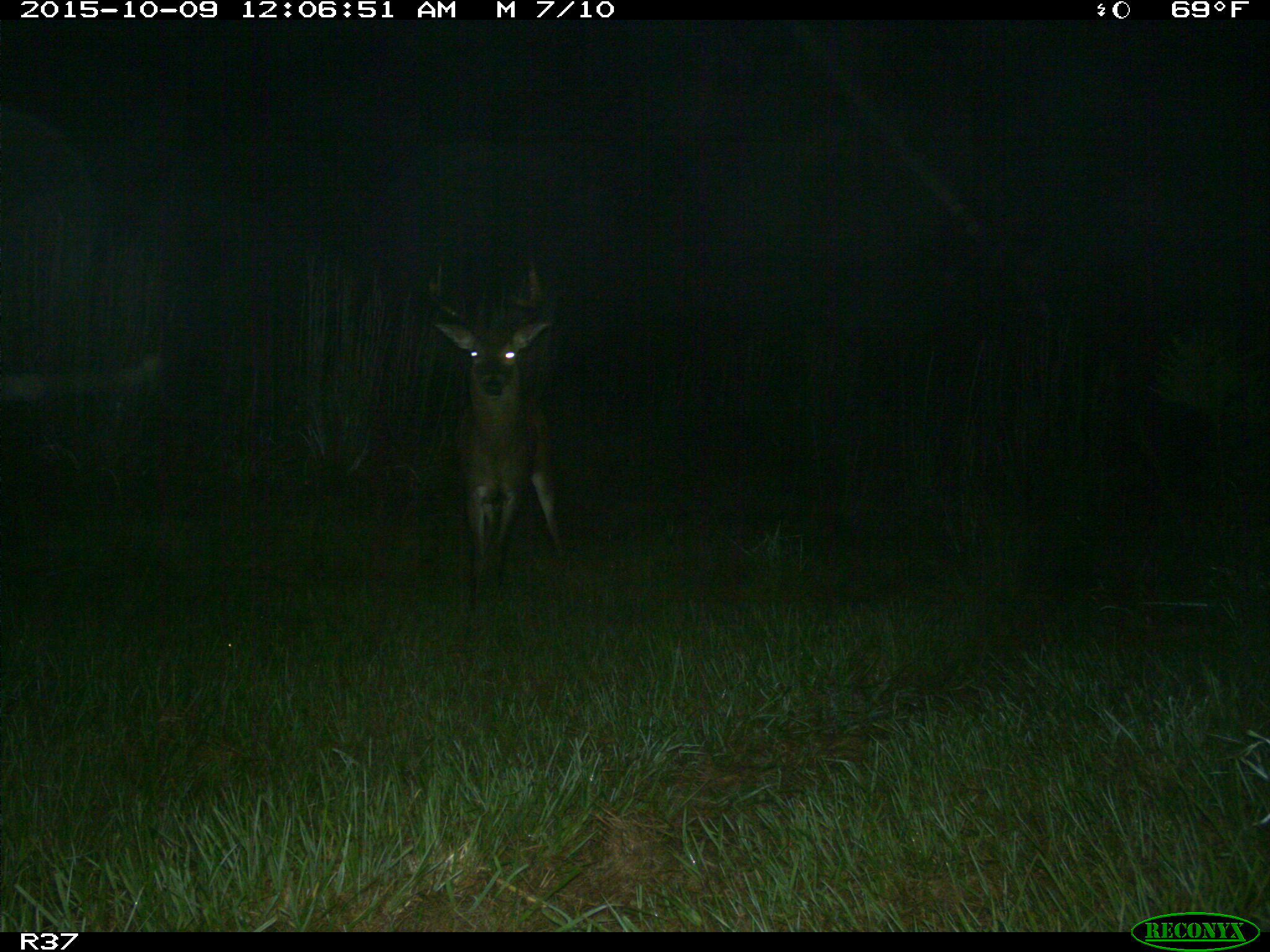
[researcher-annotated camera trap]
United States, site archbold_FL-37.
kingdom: Animalia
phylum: Chordata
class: Mammalia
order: Artiodactyla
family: Cervidae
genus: Odocoileus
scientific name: Odocoileus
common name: deer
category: unidentified deer